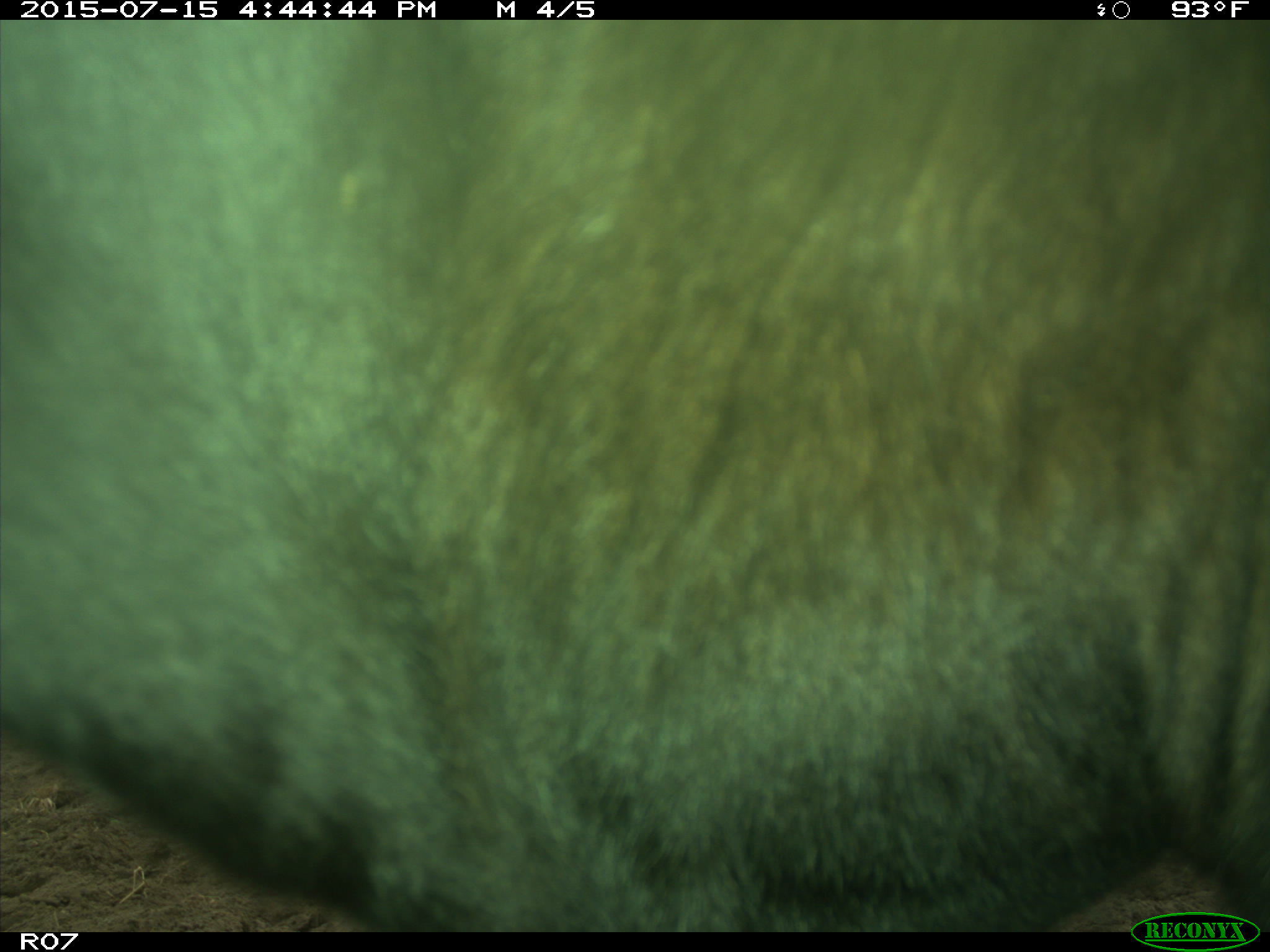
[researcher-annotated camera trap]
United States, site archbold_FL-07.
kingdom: Animalia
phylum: Chordata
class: Mammalia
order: Artiodactyla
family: Bovidae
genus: Bos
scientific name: Bos taurus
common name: domestic cow